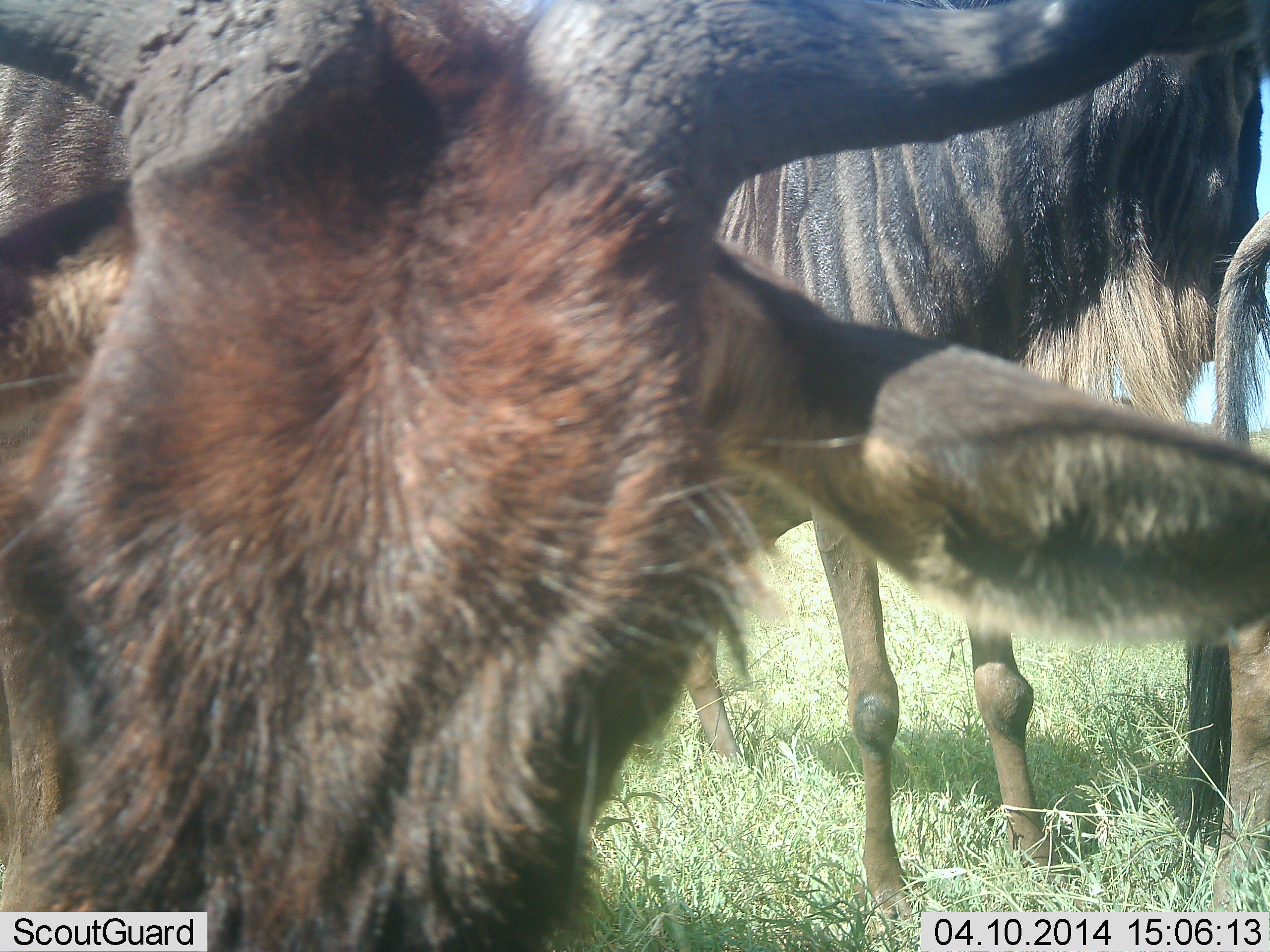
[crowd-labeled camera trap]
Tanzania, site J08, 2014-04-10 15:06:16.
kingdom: Animalia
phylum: Chordata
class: Mammalia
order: Artiodactyla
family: Bovidae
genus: Connochaetes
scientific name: Connochaetes taurinus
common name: blue wildebeest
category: wildebeest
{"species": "wildebeest (blue wildebeest) (Connochaetes taurinus)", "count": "3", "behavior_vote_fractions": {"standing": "100%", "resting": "0%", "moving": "0%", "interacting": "10%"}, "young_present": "0%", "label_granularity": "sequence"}